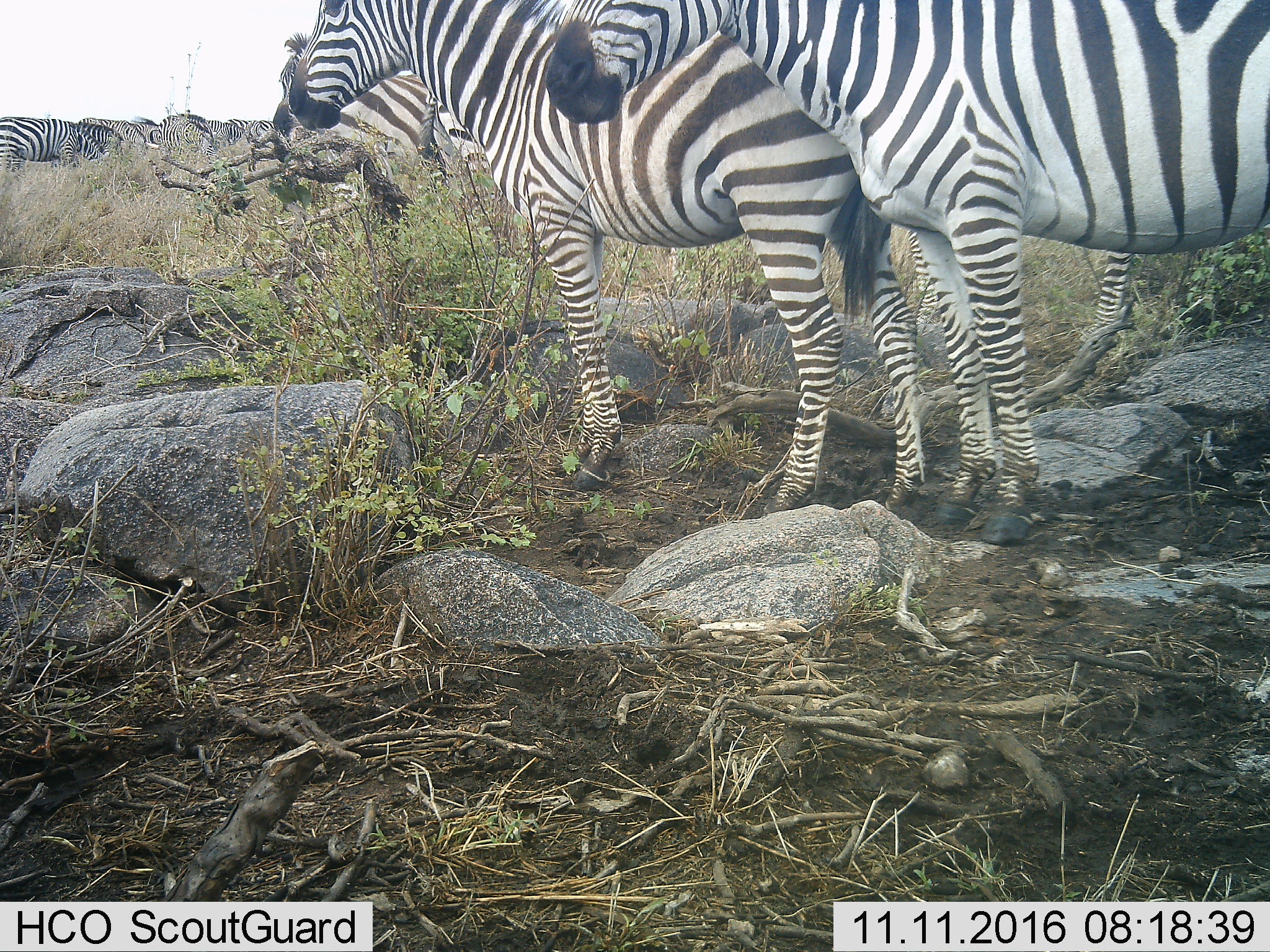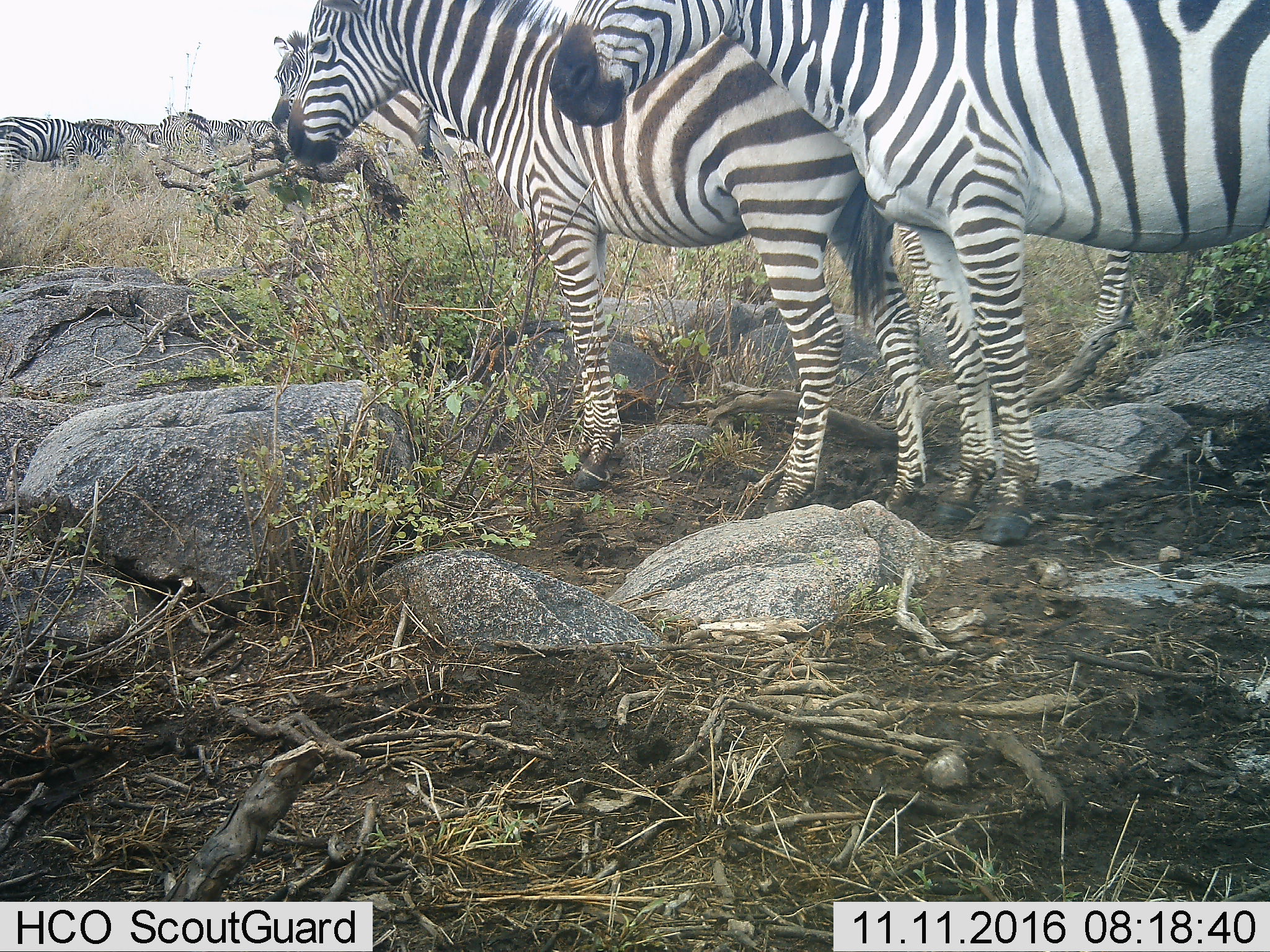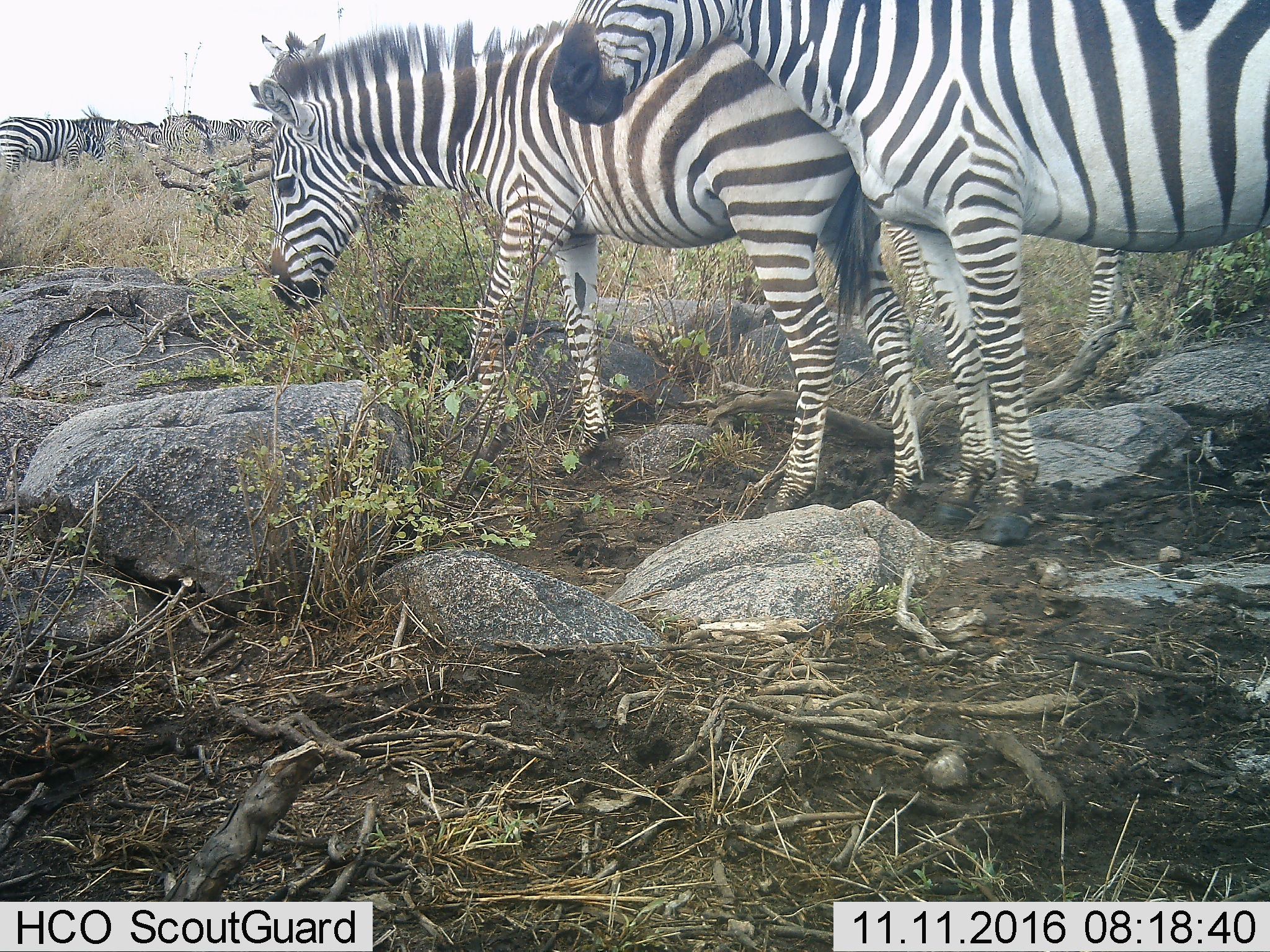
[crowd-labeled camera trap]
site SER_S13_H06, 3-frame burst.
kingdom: Animalia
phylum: Chordata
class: Mammalia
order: Perissodactyla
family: Equidae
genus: Equus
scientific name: Equus quagga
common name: plains zebra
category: zebraplains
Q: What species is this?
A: Zebraplains (plains zebra) (Equus quagga).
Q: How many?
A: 11-50.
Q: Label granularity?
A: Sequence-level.